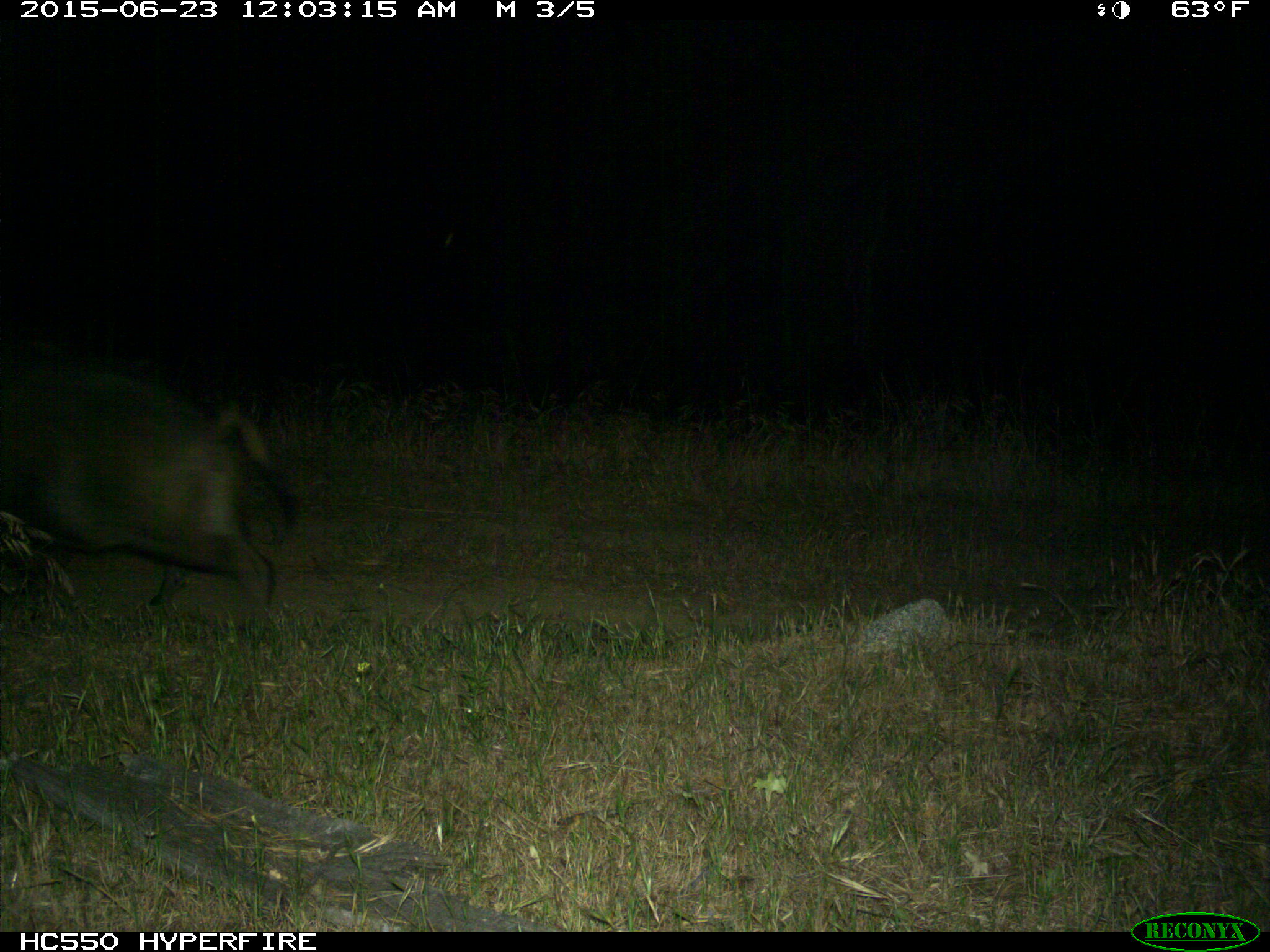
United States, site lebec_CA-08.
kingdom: Animalia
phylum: Chordata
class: Mammalia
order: Artiodactyla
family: Suidae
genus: Sus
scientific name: Sus scrofa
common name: wild boar